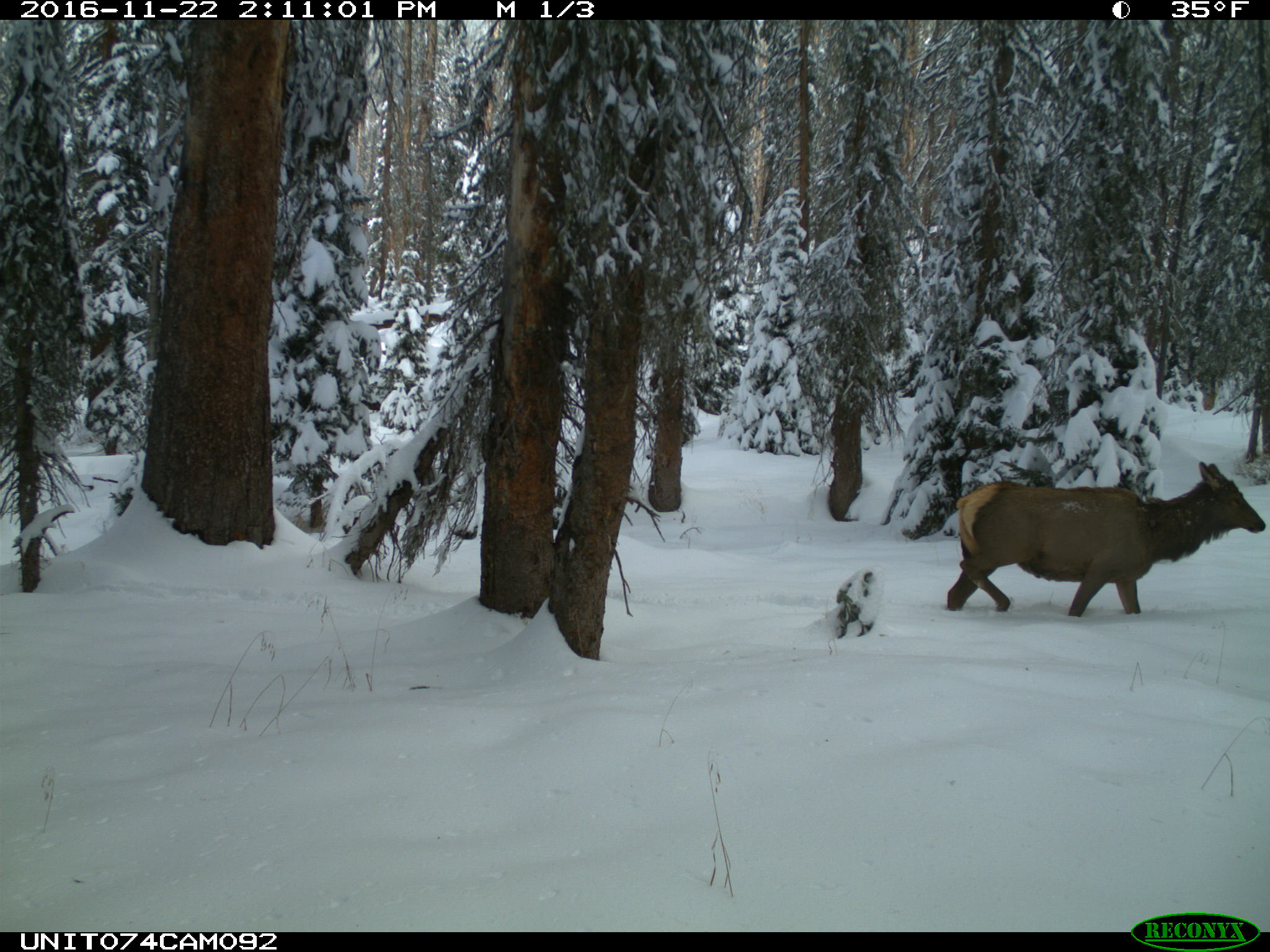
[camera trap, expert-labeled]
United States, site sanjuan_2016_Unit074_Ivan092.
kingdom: Animalia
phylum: Chordata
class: Mammalia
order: Artiodactyla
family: Cervidae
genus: Cervus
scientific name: Cervus elaphus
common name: red deer